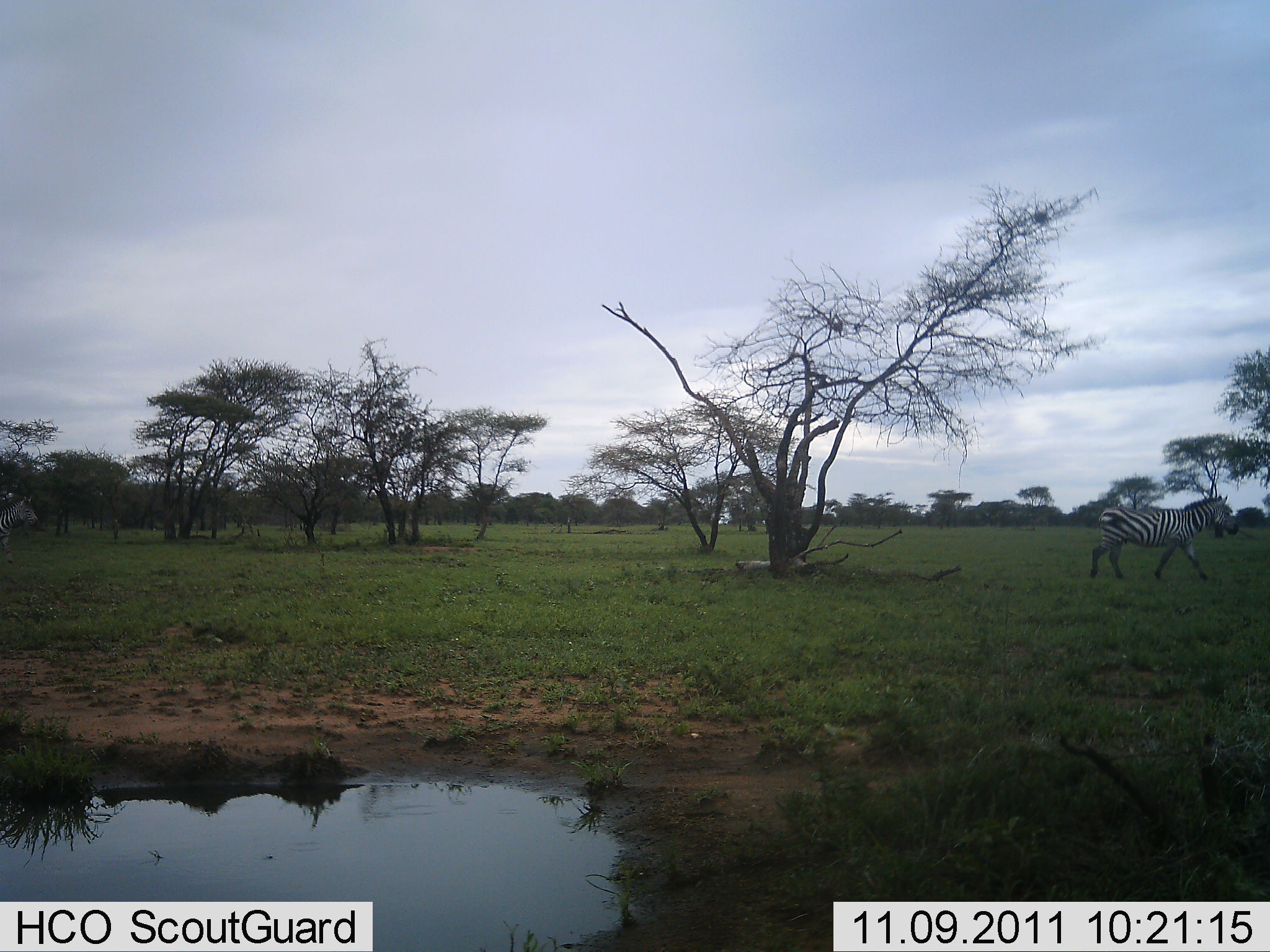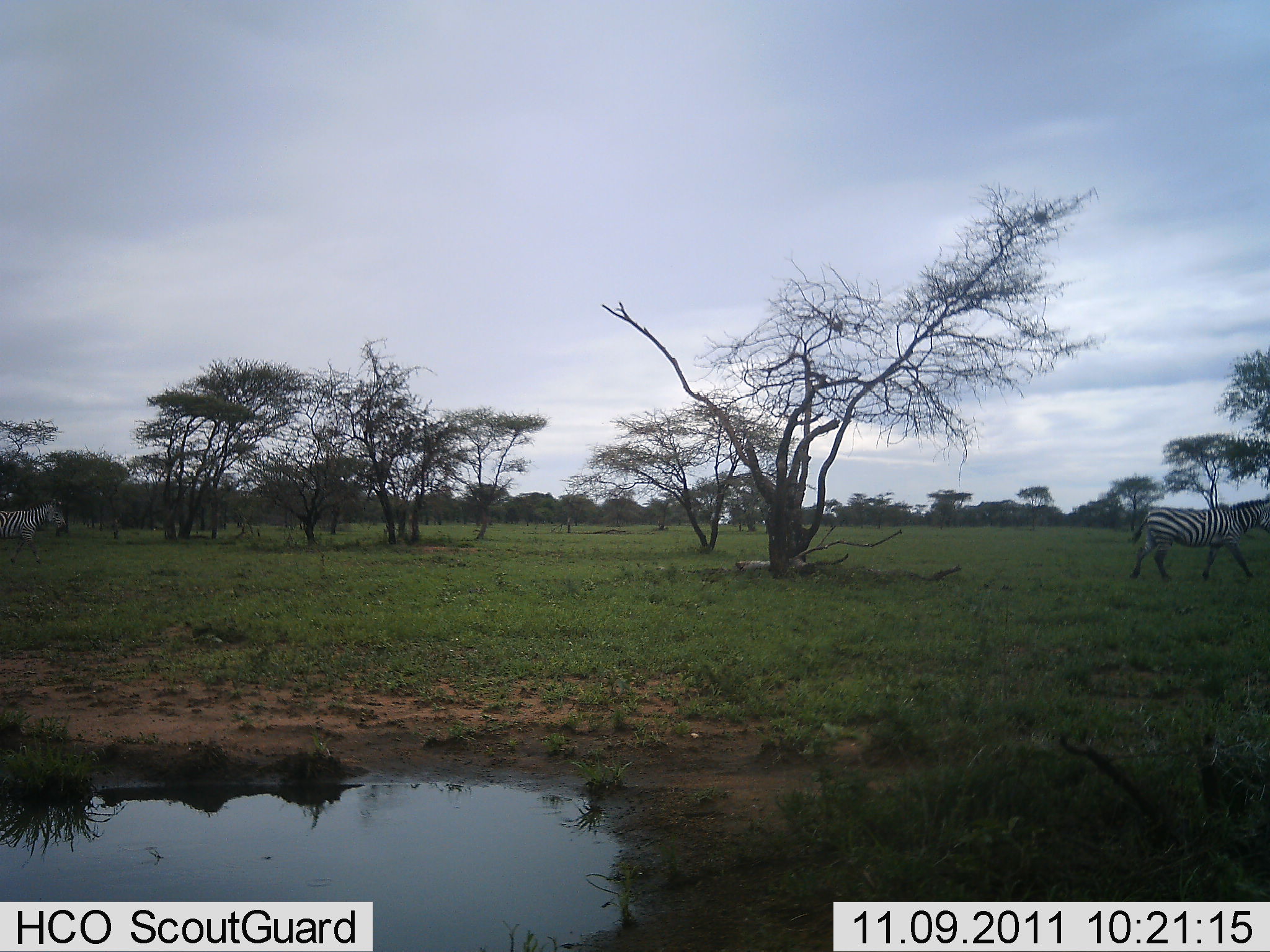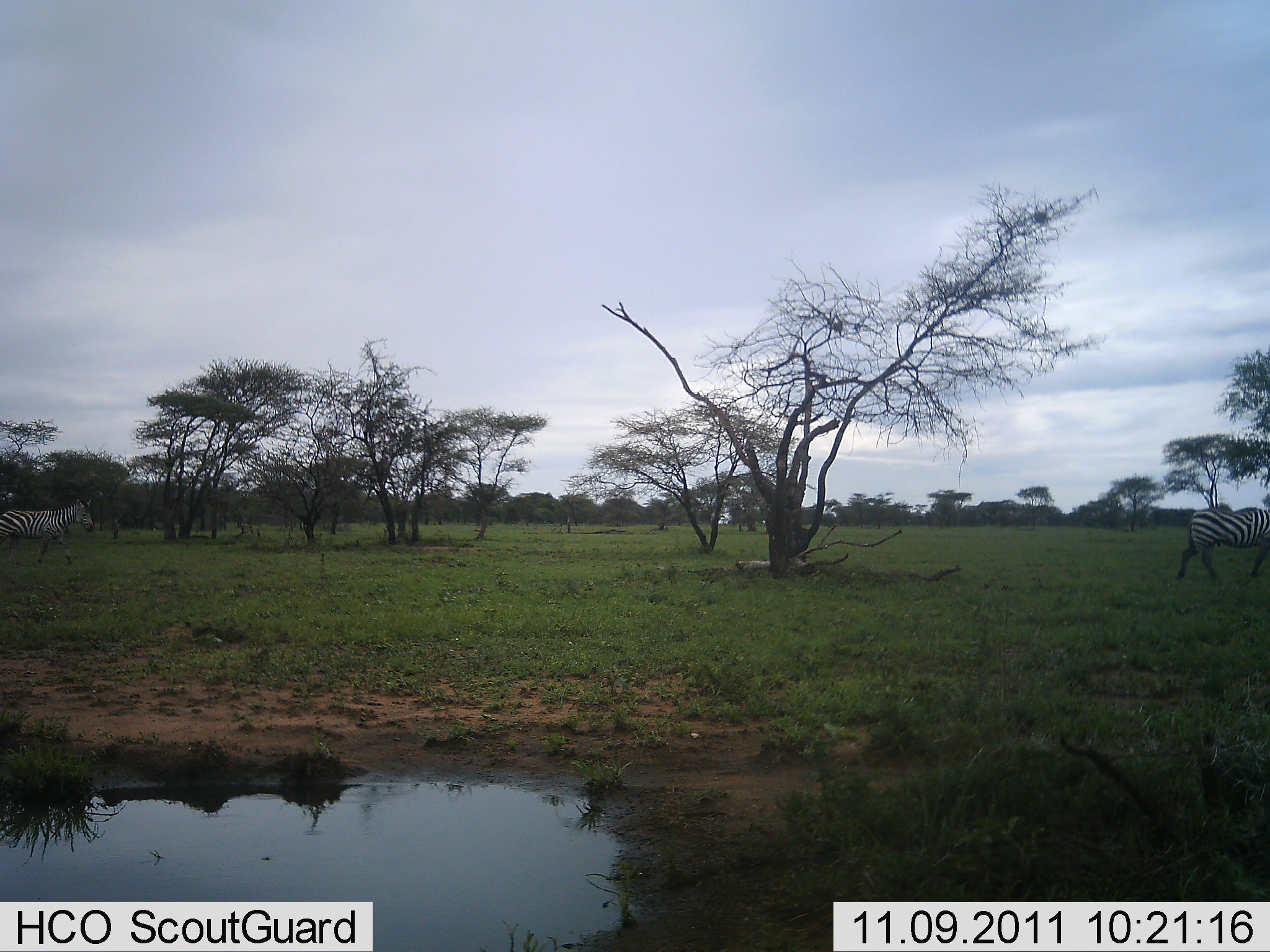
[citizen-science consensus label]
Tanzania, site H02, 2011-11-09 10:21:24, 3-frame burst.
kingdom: Animalia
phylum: Chordata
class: Mammalia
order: Perissodactyla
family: Equidae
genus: Equus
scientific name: Equus quagga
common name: plains zebra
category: zebra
Zebra (plains zebra) (Equus quagga), count 2. Behavior (volunteer vote fractions): standing 0%, resting 0%, moving 100%, interacting 0%. Young present (vote fraction): 0%. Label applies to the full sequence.